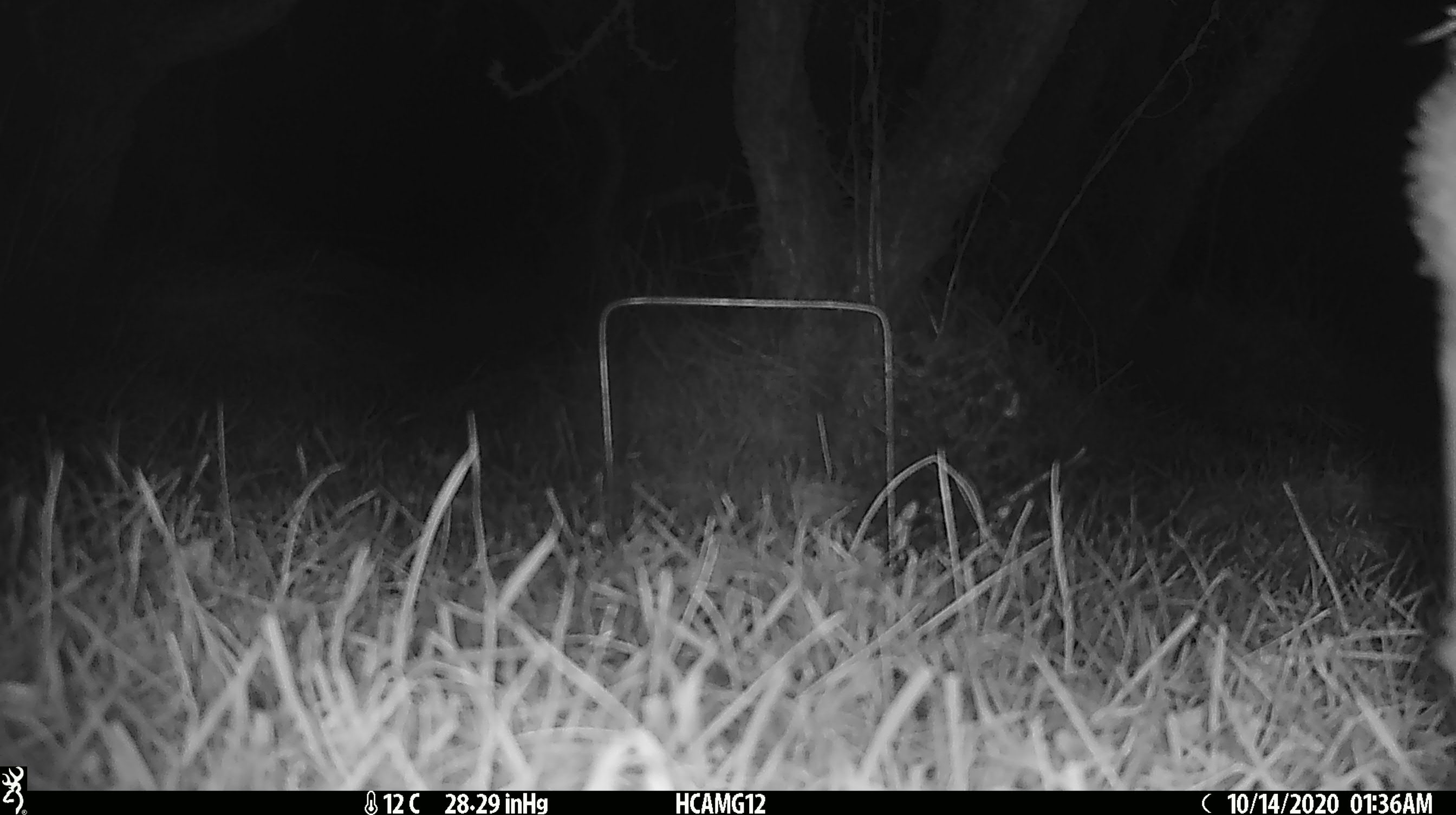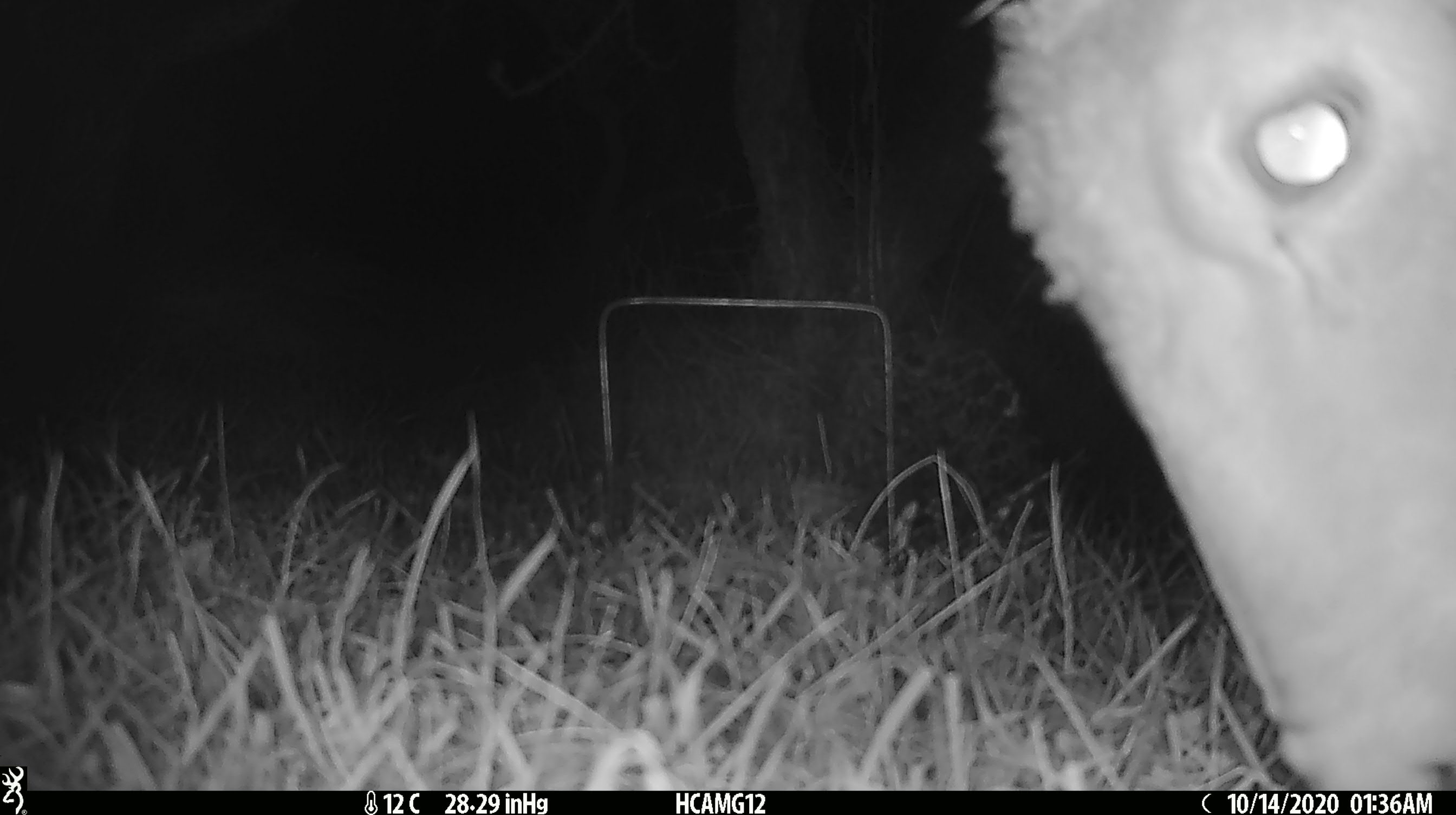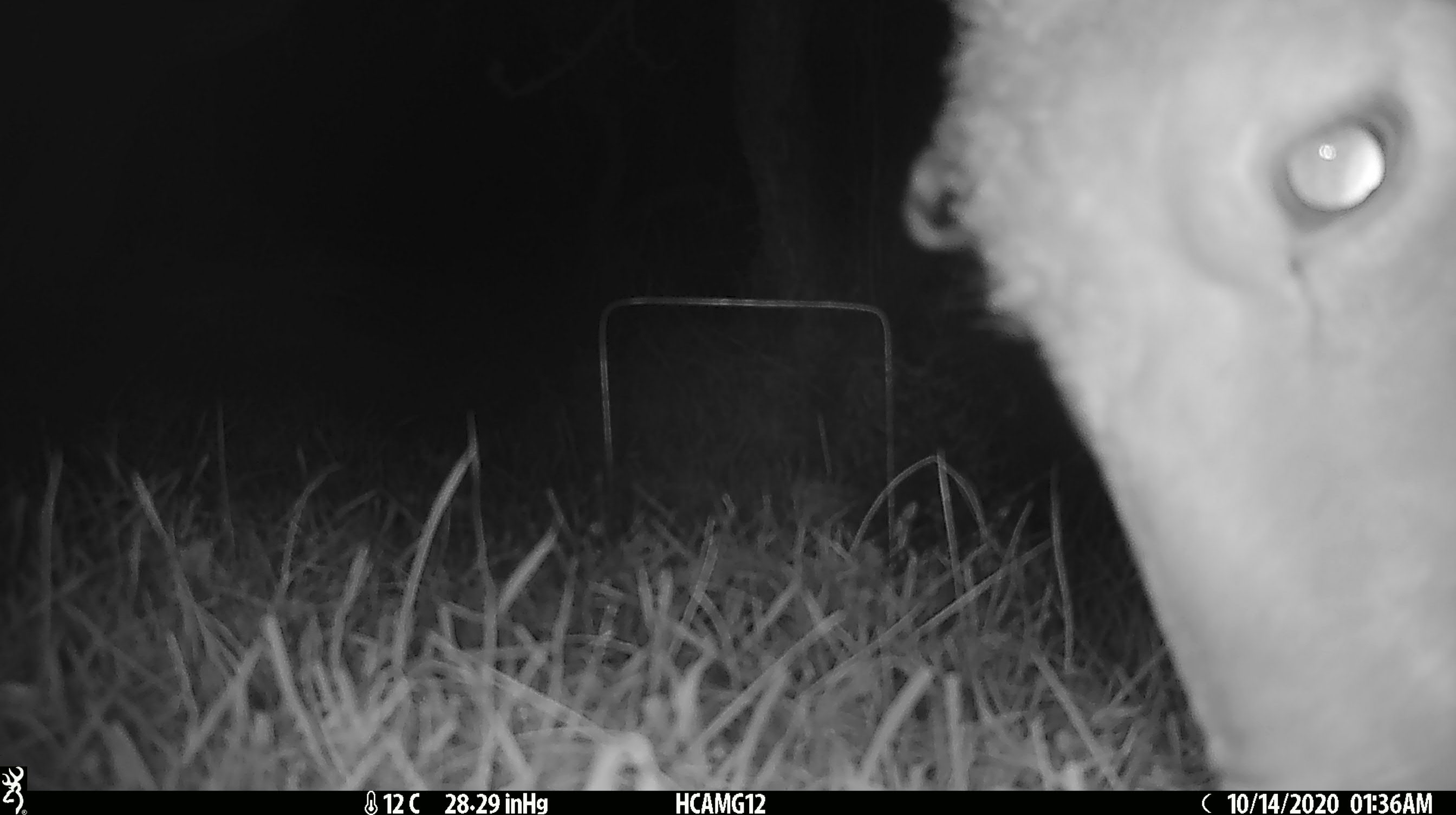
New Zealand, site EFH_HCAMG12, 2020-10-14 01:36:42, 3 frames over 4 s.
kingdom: Animalia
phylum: Chordata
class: Mammalia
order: Artiodactyla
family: Bovidae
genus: Ovis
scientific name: Ovis aries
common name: domestic sheep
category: sheep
Sheep (domestic sheep) (Ovis aries).